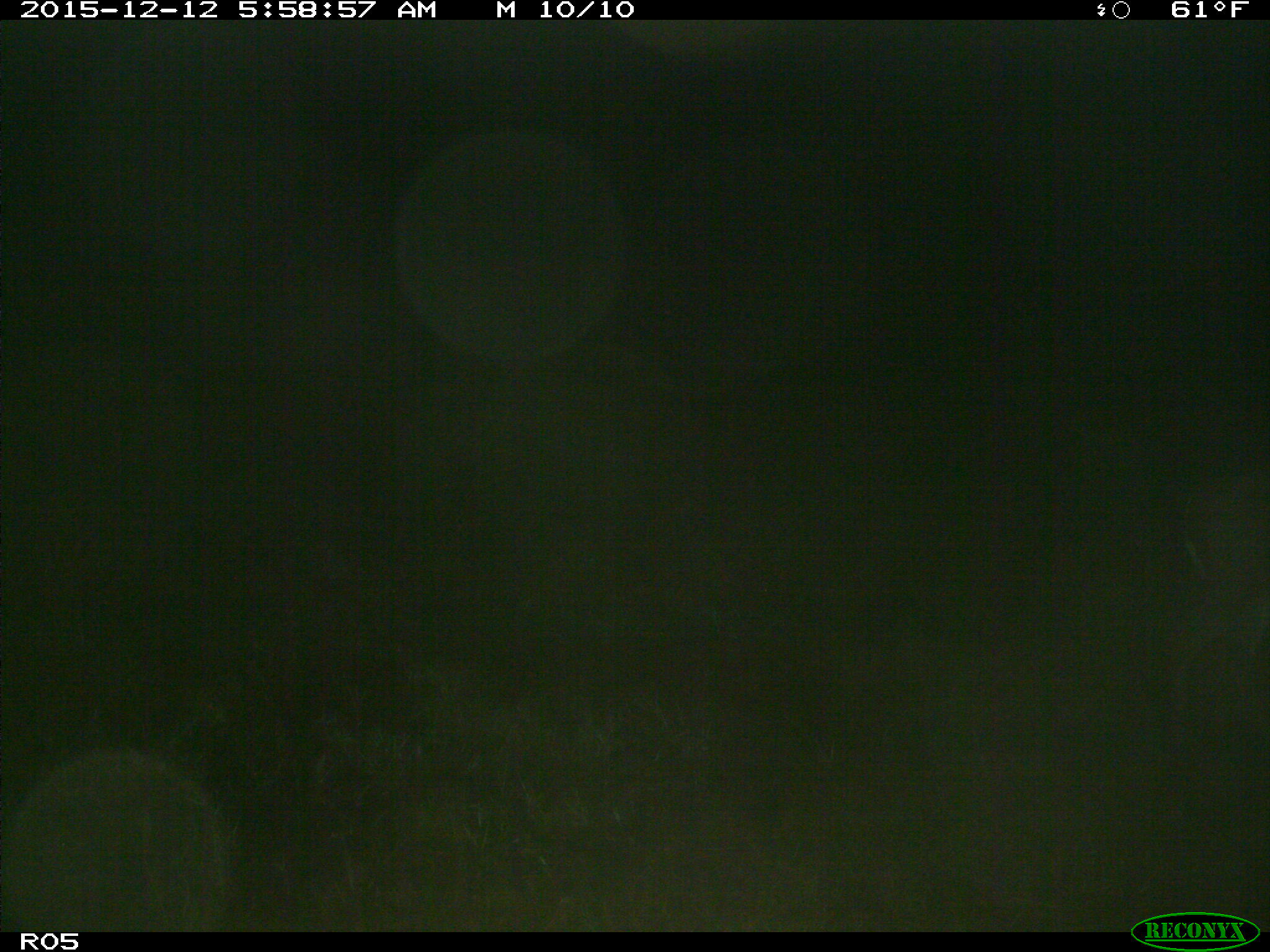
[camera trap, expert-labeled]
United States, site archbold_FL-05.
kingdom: Animalia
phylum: Chordata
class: Mammalia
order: Artiodactyla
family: Cervidae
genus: Odocoileus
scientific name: Odocoileus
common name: deer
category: unidentified deer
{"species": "unidentified deer (deer) (Odocoileus)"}